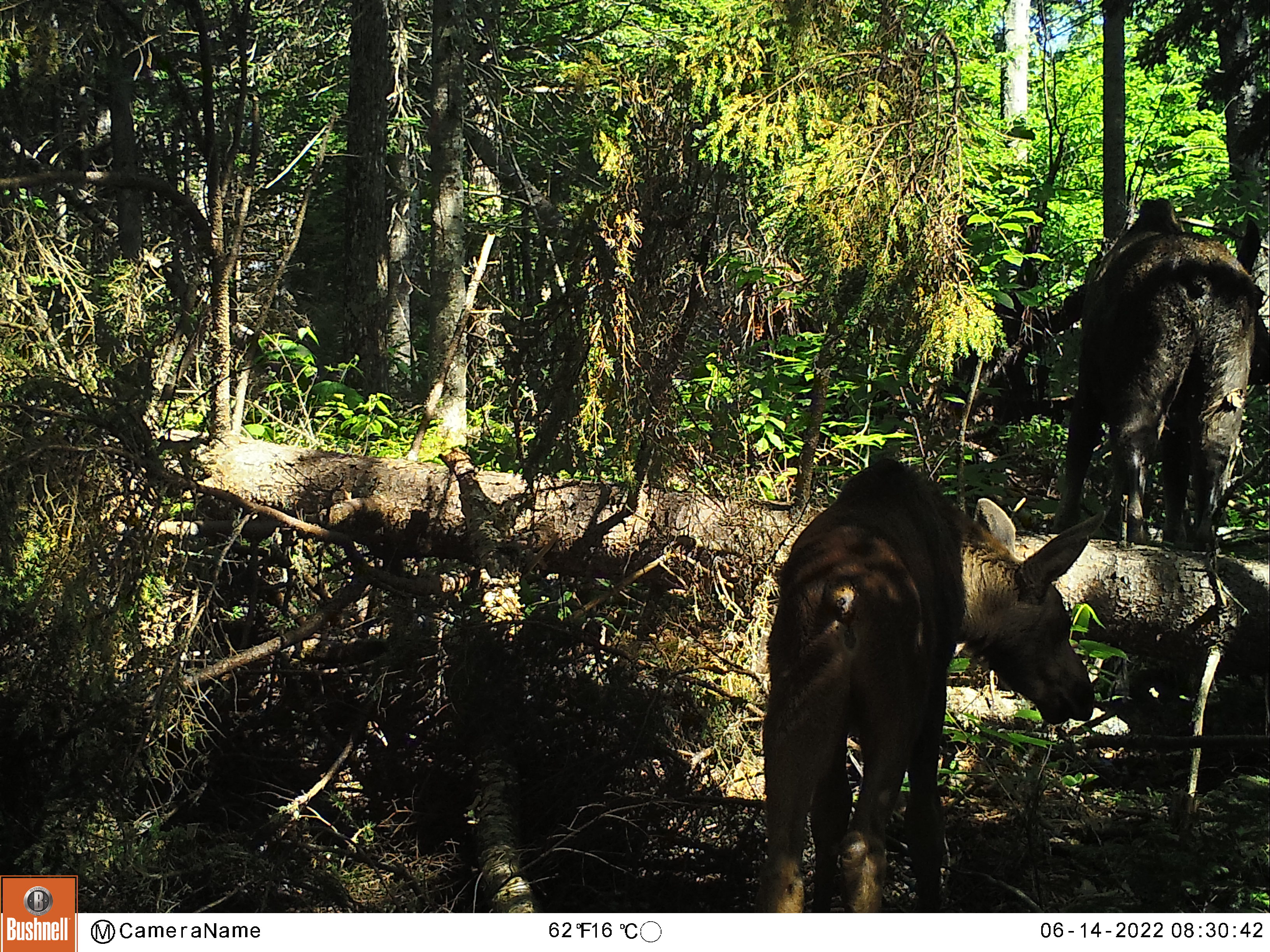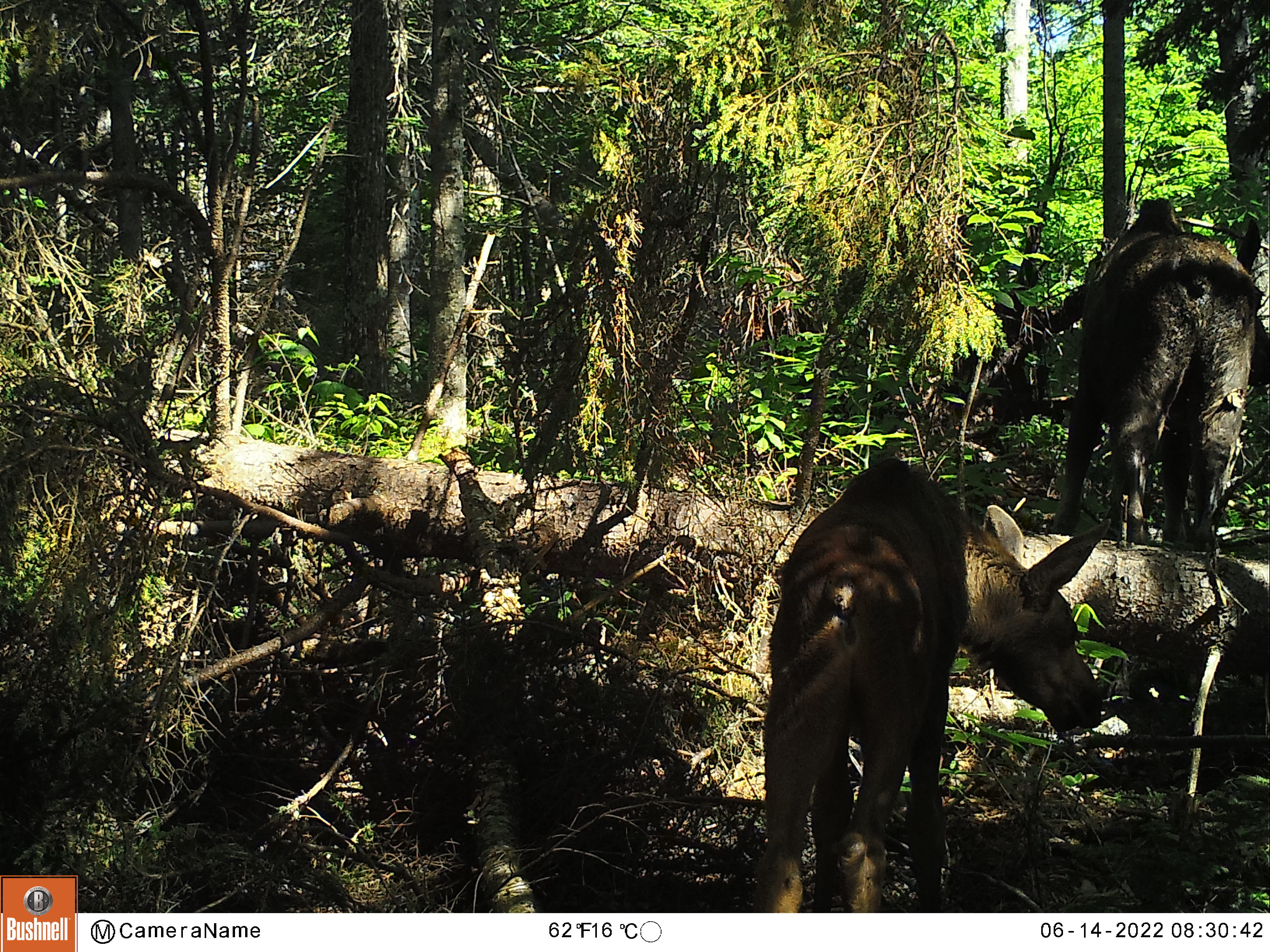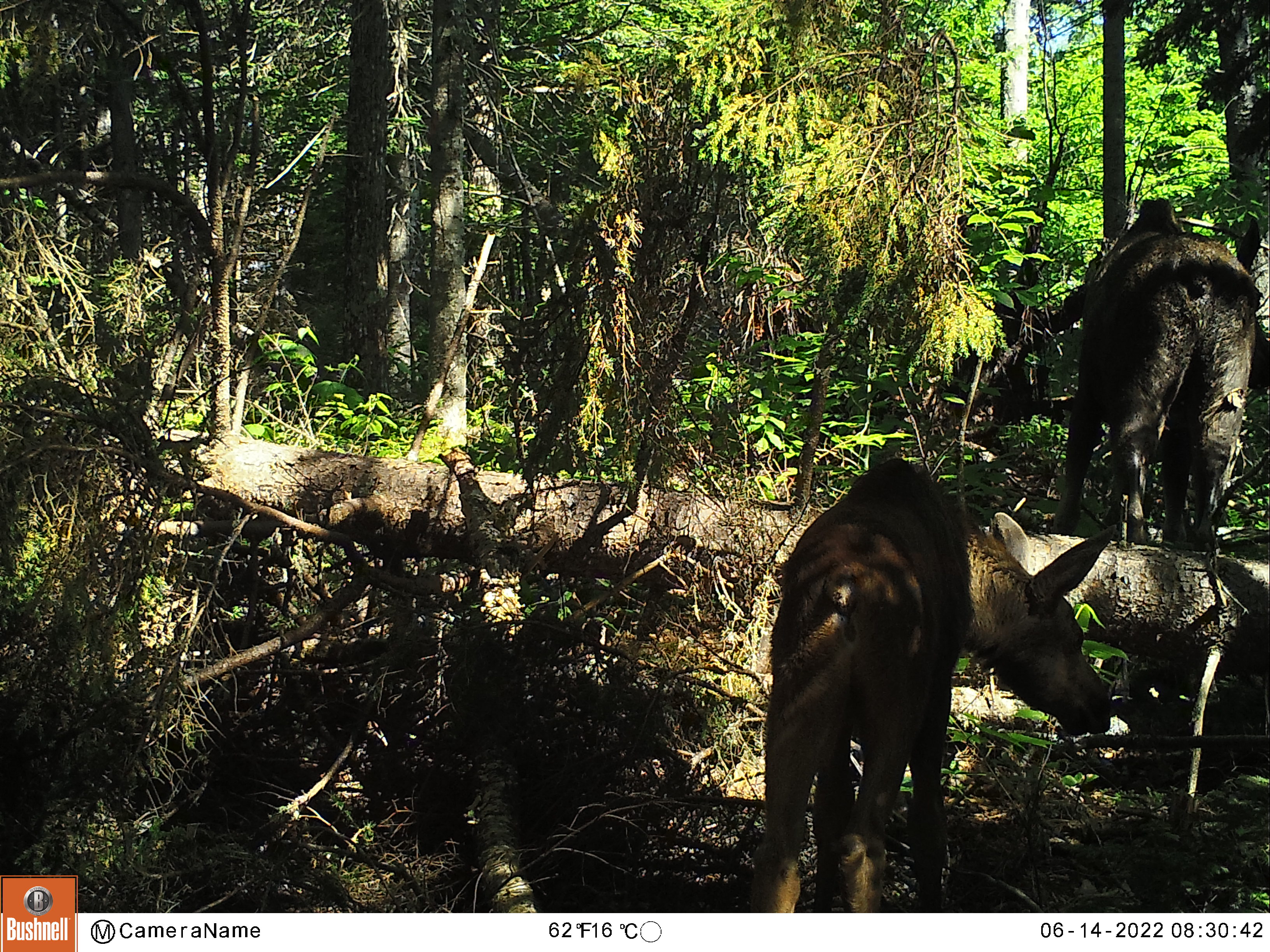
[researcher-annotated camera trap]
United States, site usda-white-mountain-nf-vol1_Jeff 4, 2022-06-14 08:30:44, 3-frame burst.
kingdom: Animalia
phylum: Chordata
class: Mammalia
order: Artiodactyla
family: Cervidae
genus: Alces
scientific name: Alces alces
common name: moose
Moose (Alces alces).